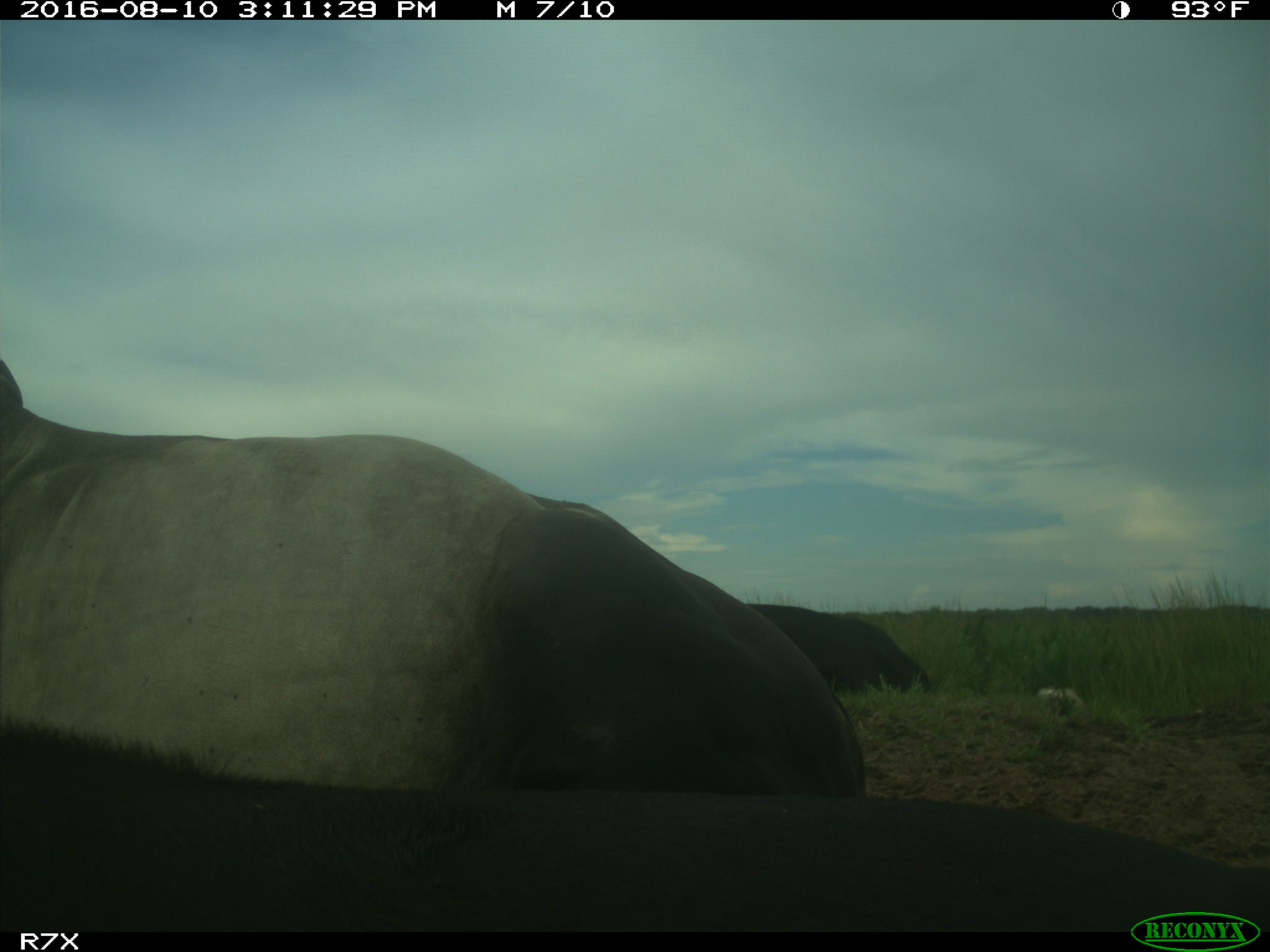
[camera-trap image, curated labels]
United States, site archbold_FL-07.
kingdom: Animalia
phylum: Chordata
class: Mammalia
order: Artiodactyla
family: Bovidae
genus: Bos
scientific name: Bos taurus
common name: domestic cow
Bos taurus (domestic cow).